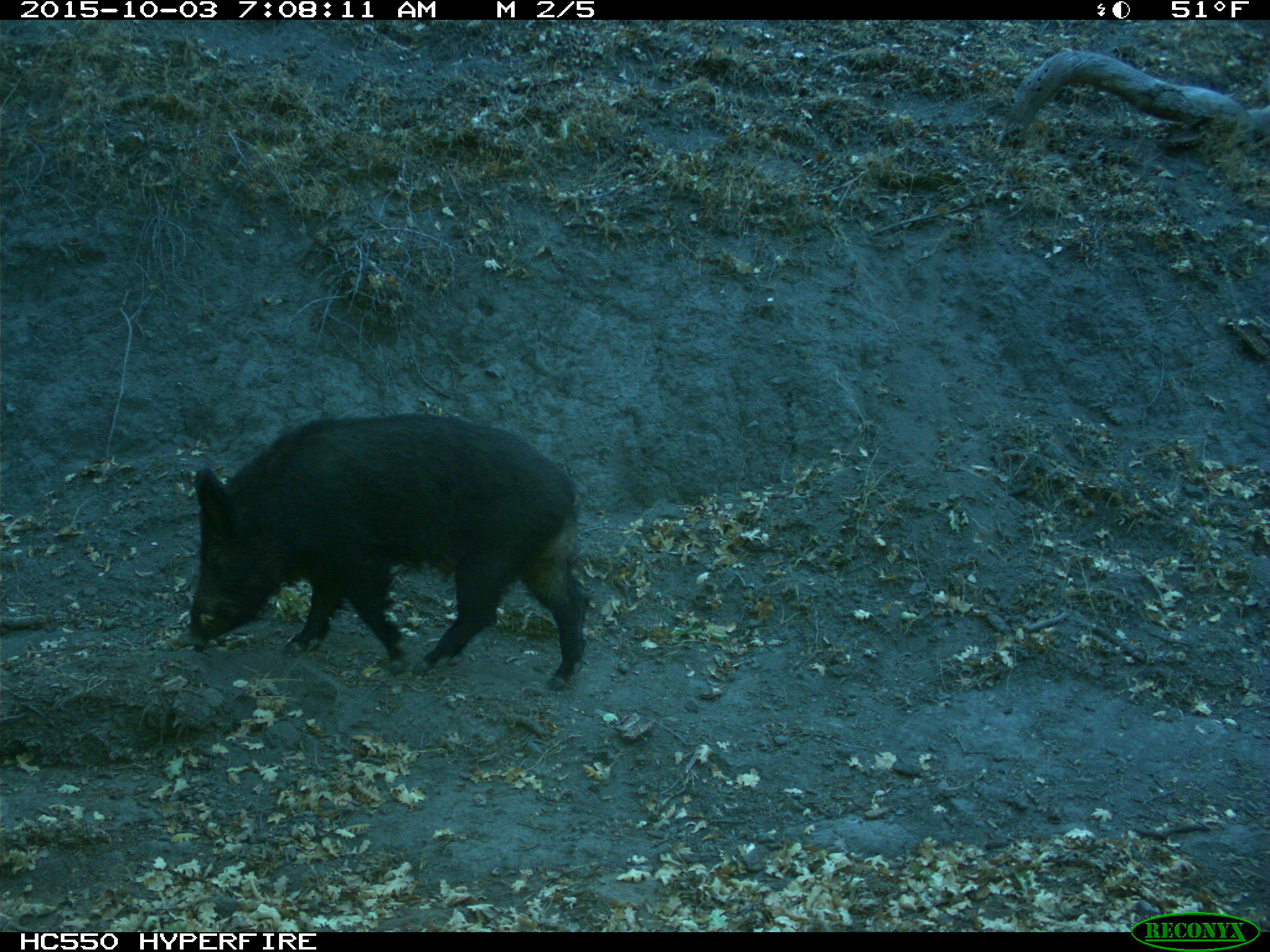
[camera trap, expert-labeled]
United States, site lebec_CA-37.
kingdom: Animalia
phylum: Chordata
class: Mammalia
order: Artiodactyla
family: Suidae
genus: Sus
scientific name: Sus scrofa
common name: wild boar